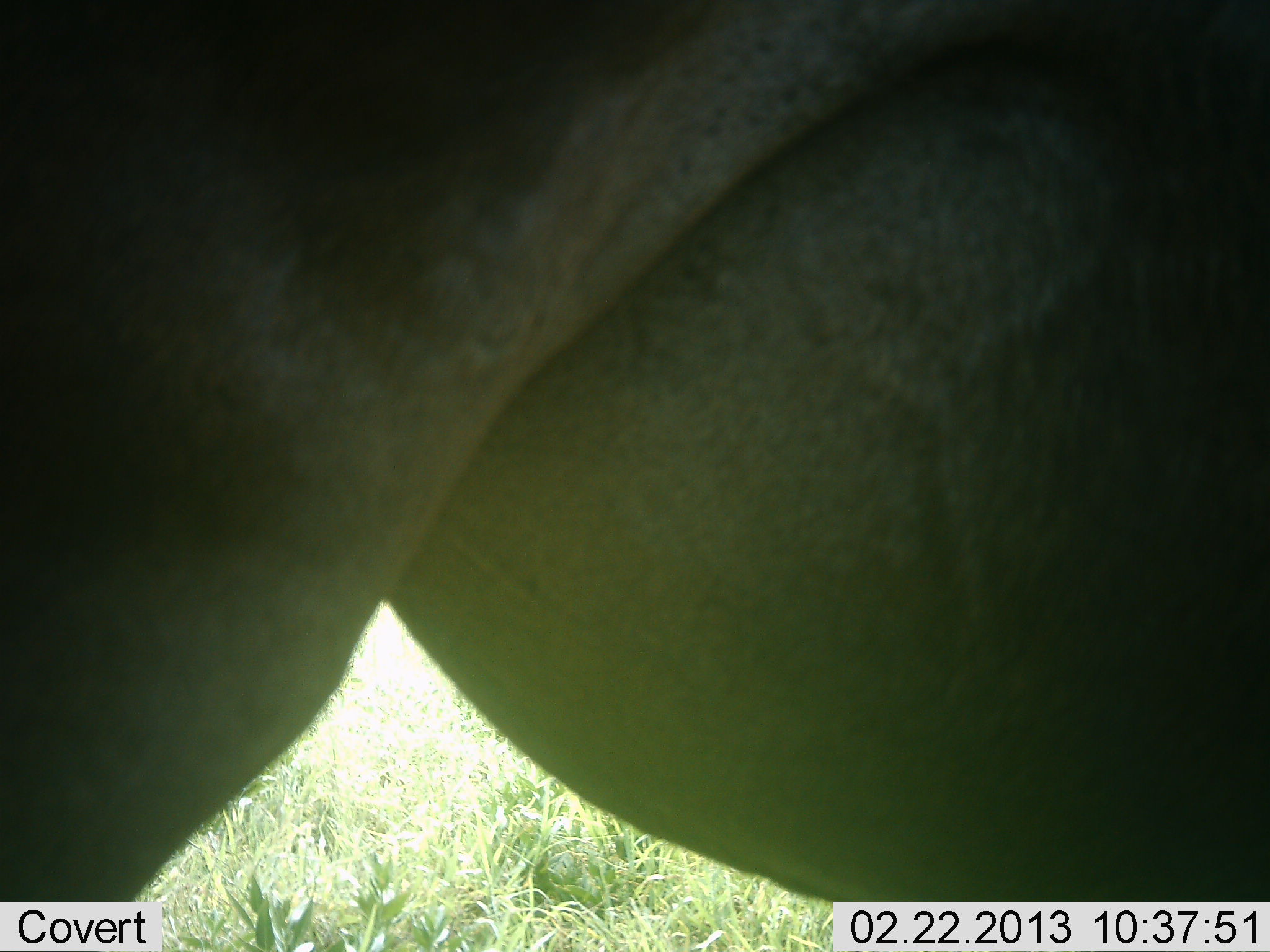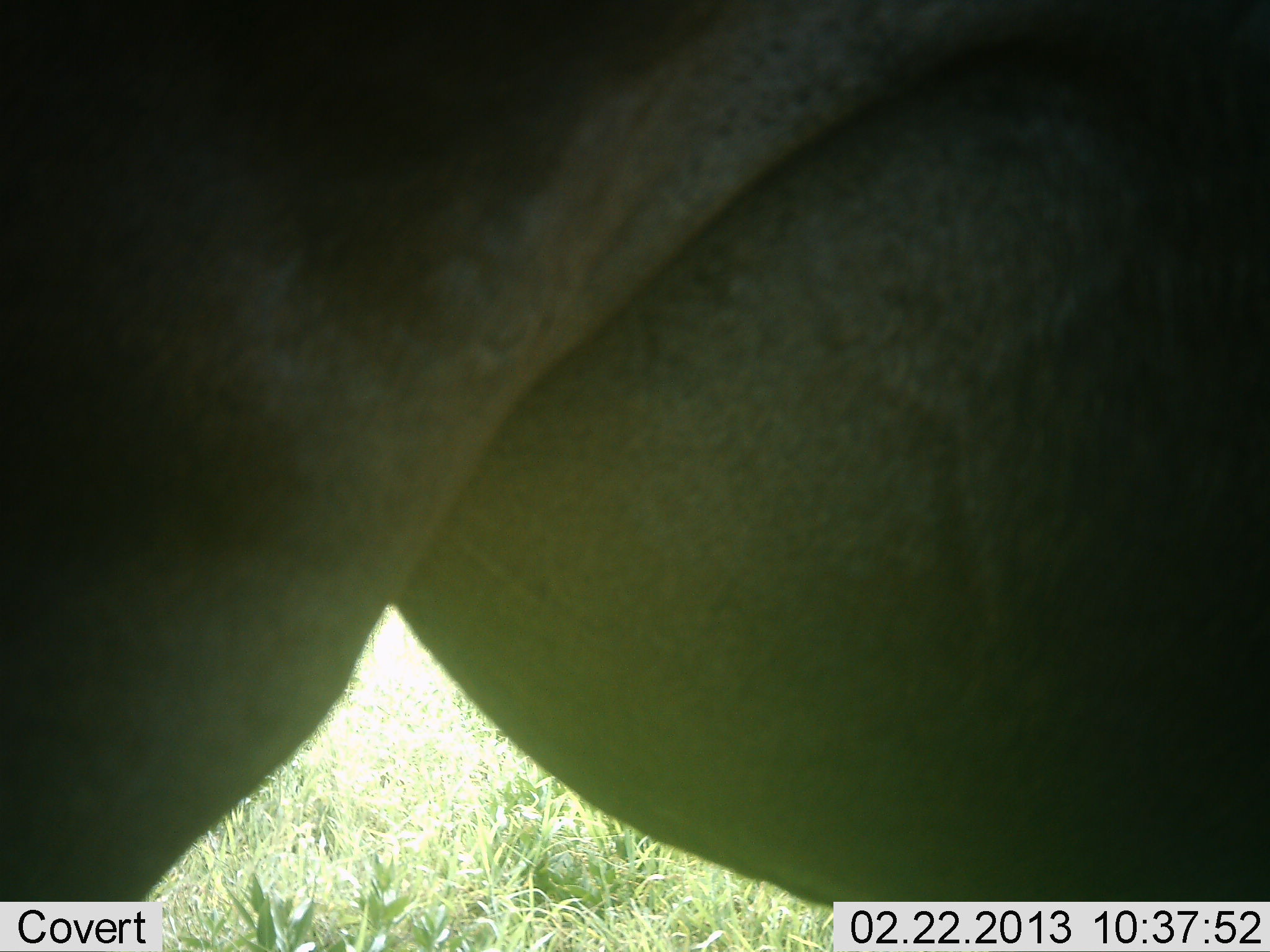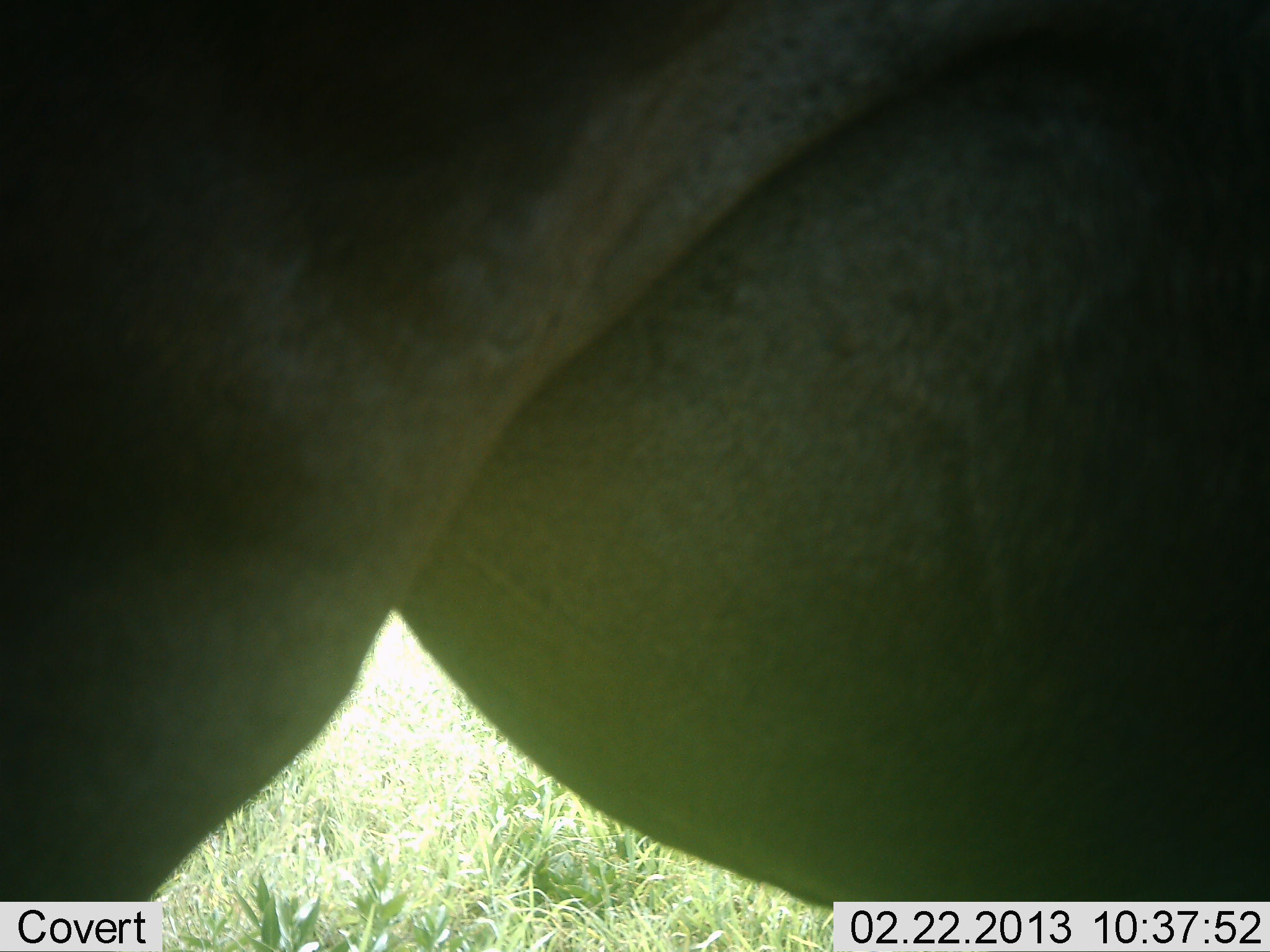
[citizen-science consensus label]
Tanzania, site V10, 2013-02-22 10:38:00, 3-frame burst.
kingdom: Animalia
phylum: Chordata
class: Mammalia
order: Artiodactyla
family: Bovidae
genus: Connochaetes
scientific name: Connochaetes taurinus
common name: blue wildebeest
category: wildebeest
Wildebeest (blue wildebeest) (Connochaetes taurinus), count 1. Behavior (volunteer vote fractions): standing 100%, resting 0%, moving 0%, interacting 0%. Young present (vote fraction): 0%. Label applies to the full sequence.